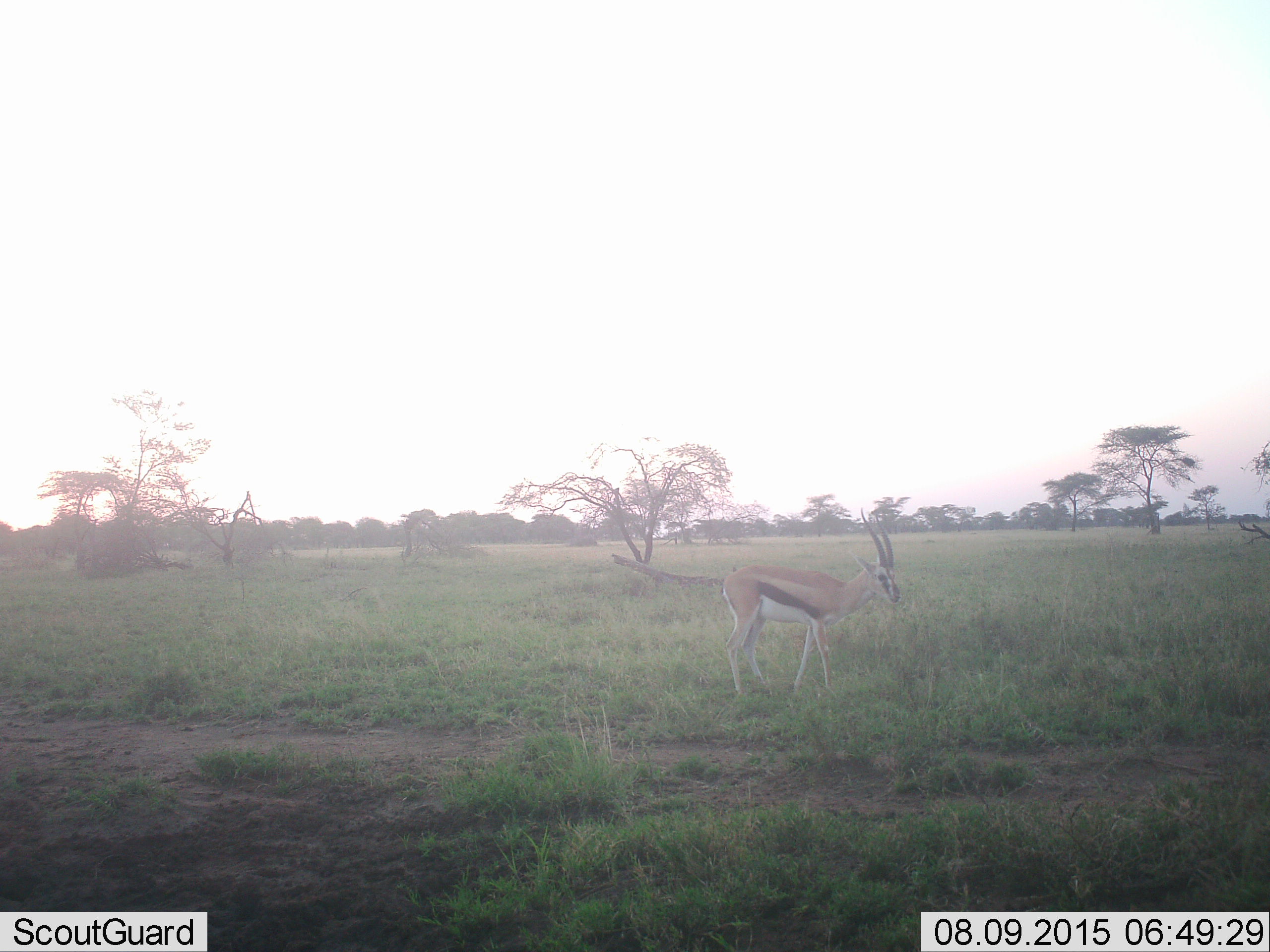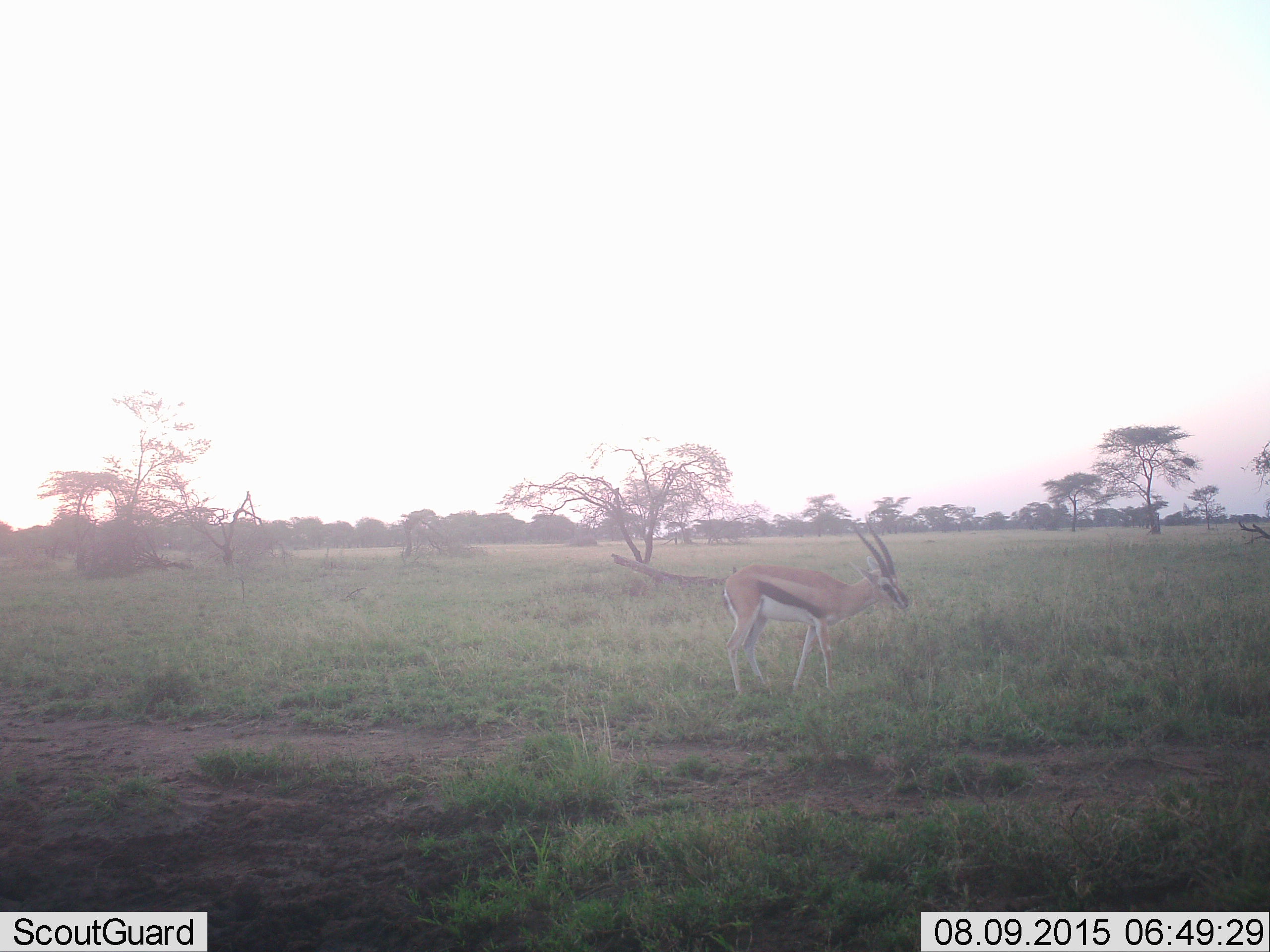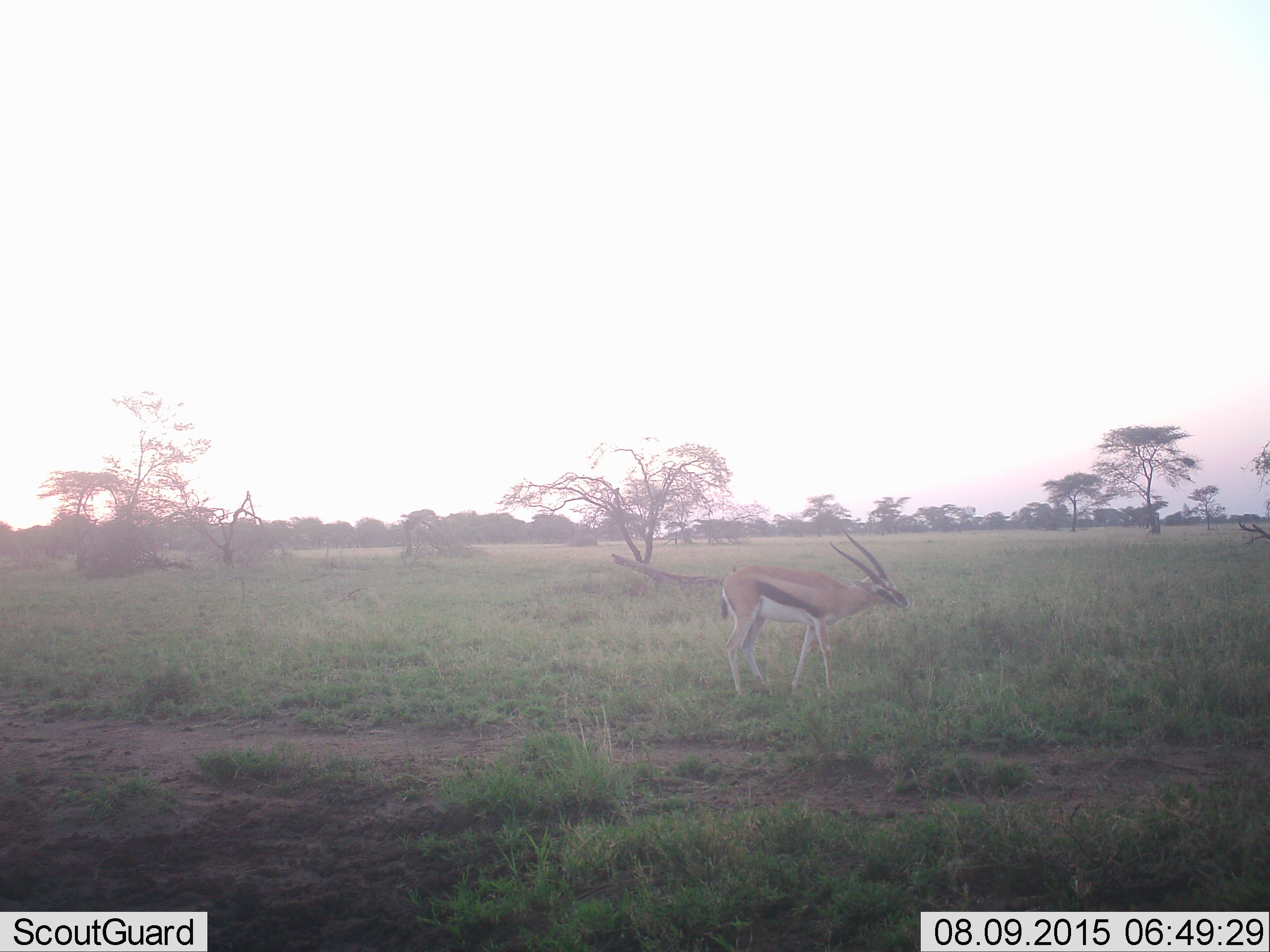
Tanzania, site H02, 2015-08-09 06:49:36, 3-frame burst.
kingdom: Animalia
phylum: Chordata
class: Mammalia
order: Artiodactyla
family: Bovidae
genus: Eudorcas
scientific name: Eudorcas thomsonii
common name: thomson's gazelle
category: gazellethomsons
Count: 1.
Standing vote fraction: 80%.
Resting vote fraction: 0%.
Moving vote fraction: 30%.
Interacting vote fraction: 0%.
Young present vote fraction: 0%.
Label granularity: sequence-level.